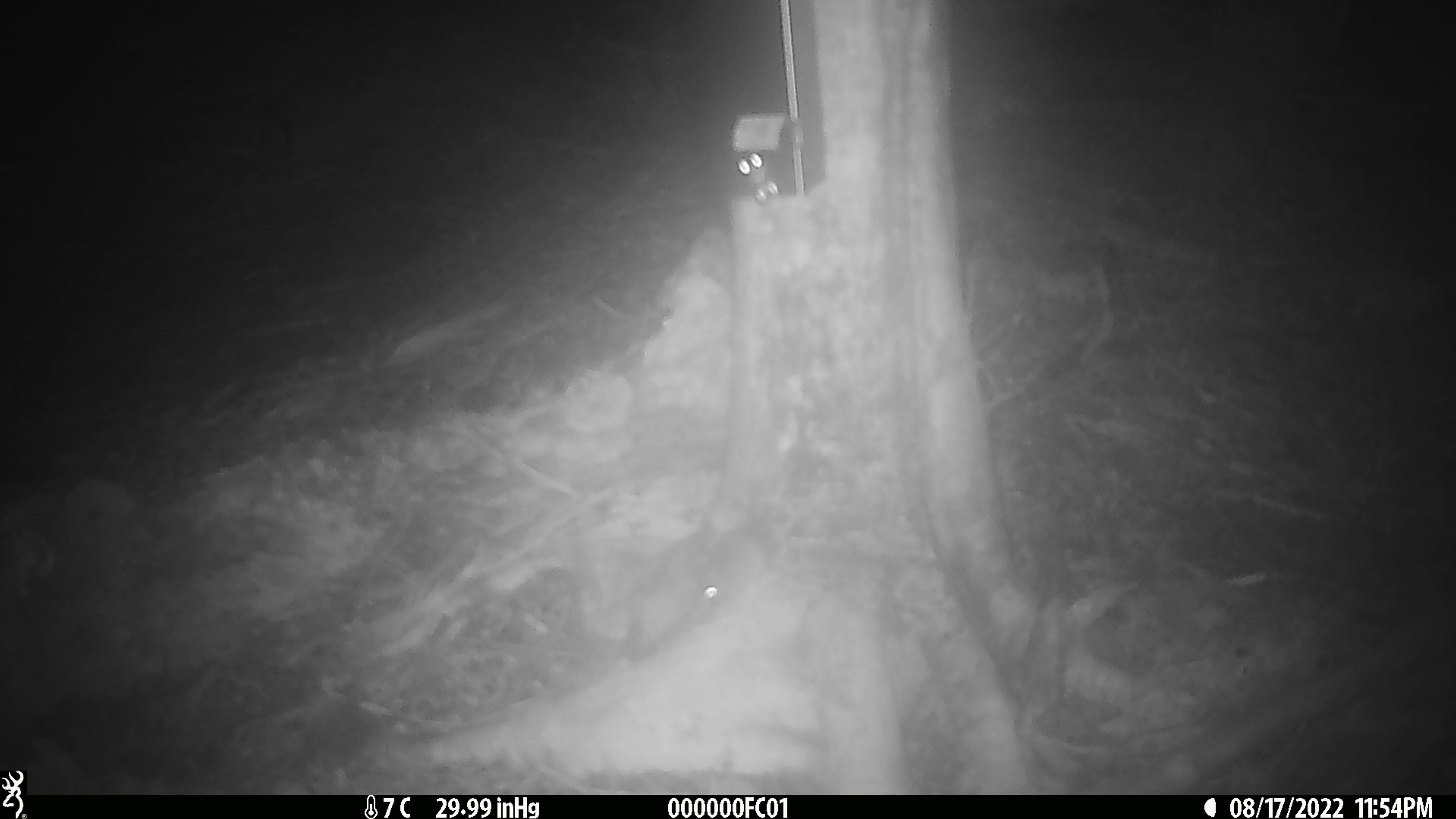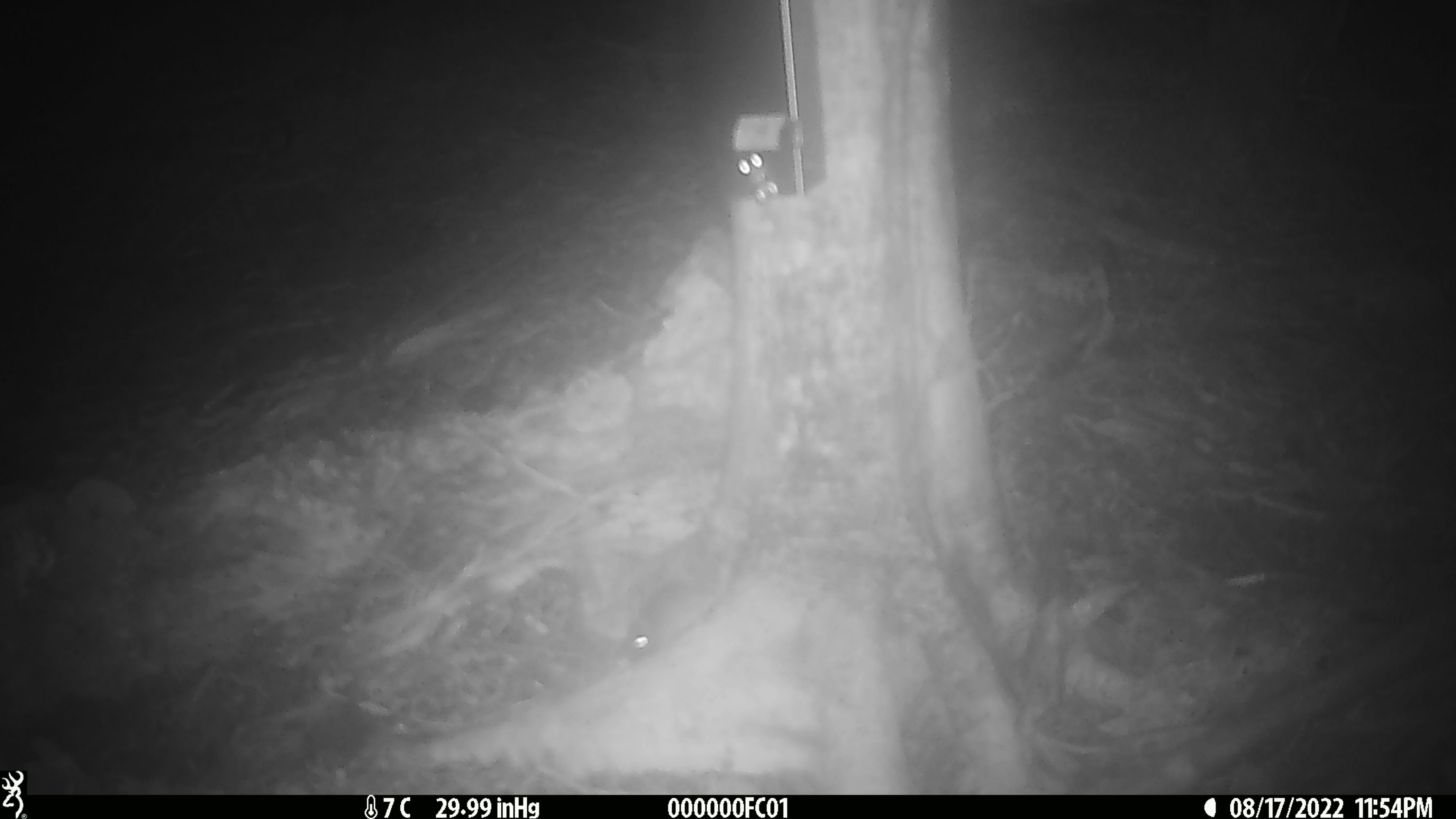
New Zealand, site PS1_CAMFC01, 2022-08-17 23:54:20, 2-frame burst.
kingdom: Animalia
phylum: Chordata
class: Mammalia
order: Rodentia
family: Muridae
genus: Mus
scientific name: Mus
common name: mouse